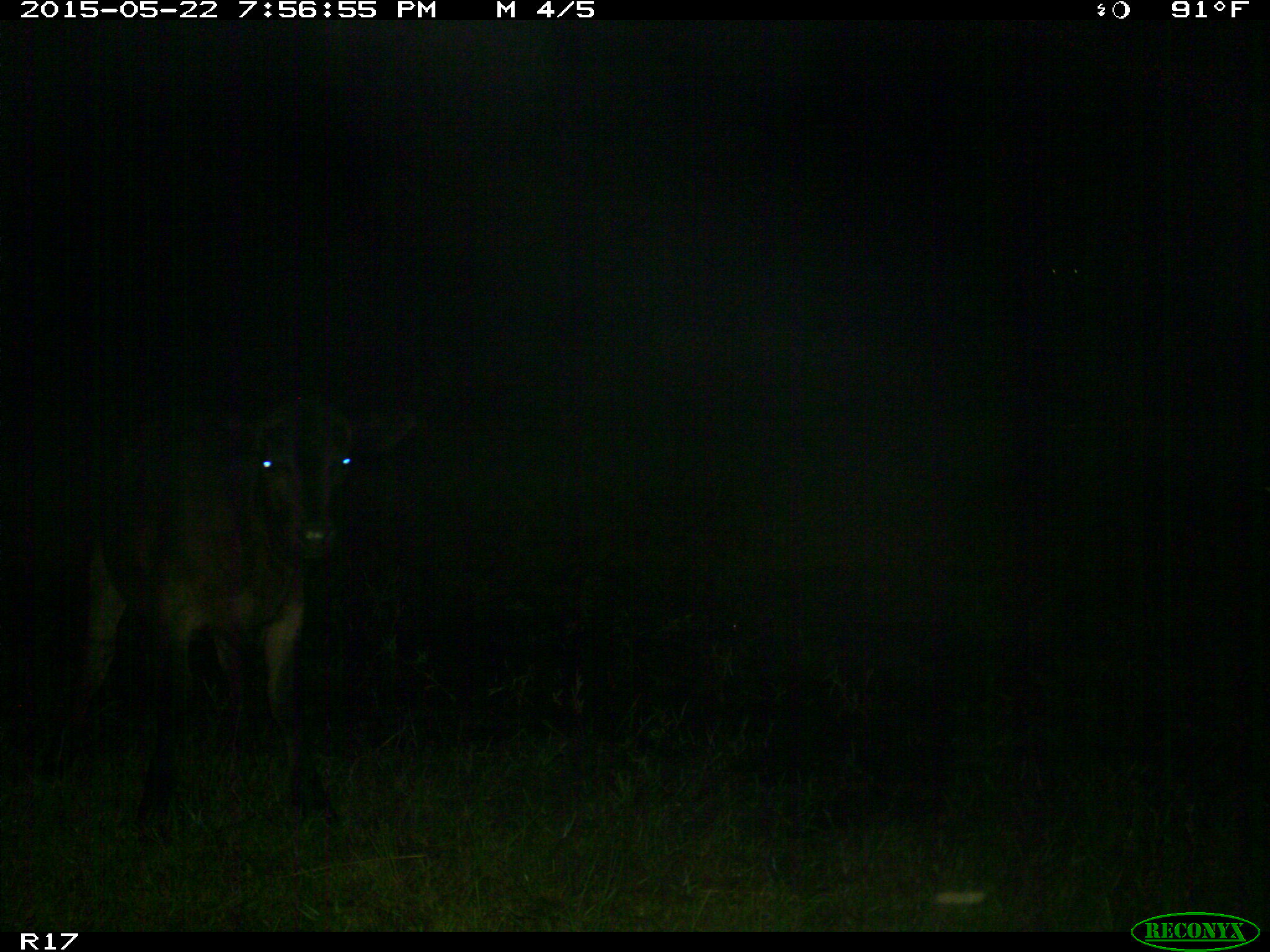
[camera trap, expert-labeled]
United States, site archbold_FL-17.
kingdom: Animalia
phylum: Chordata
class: Mammalia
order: Artiodactyla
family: Bovidae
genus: Bos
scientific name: Bos taurus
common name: domestic cow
Bos taurus (domestic cow).